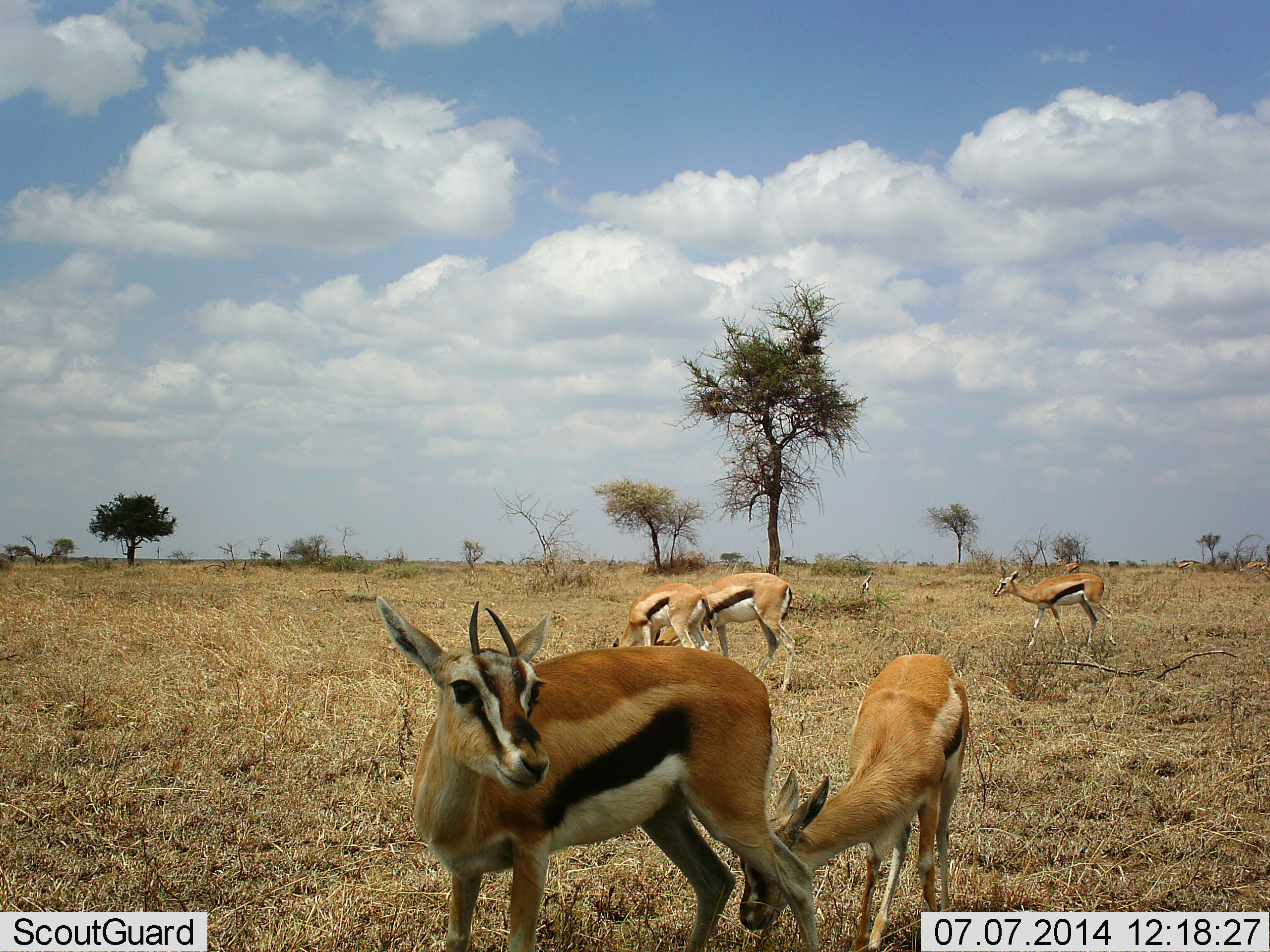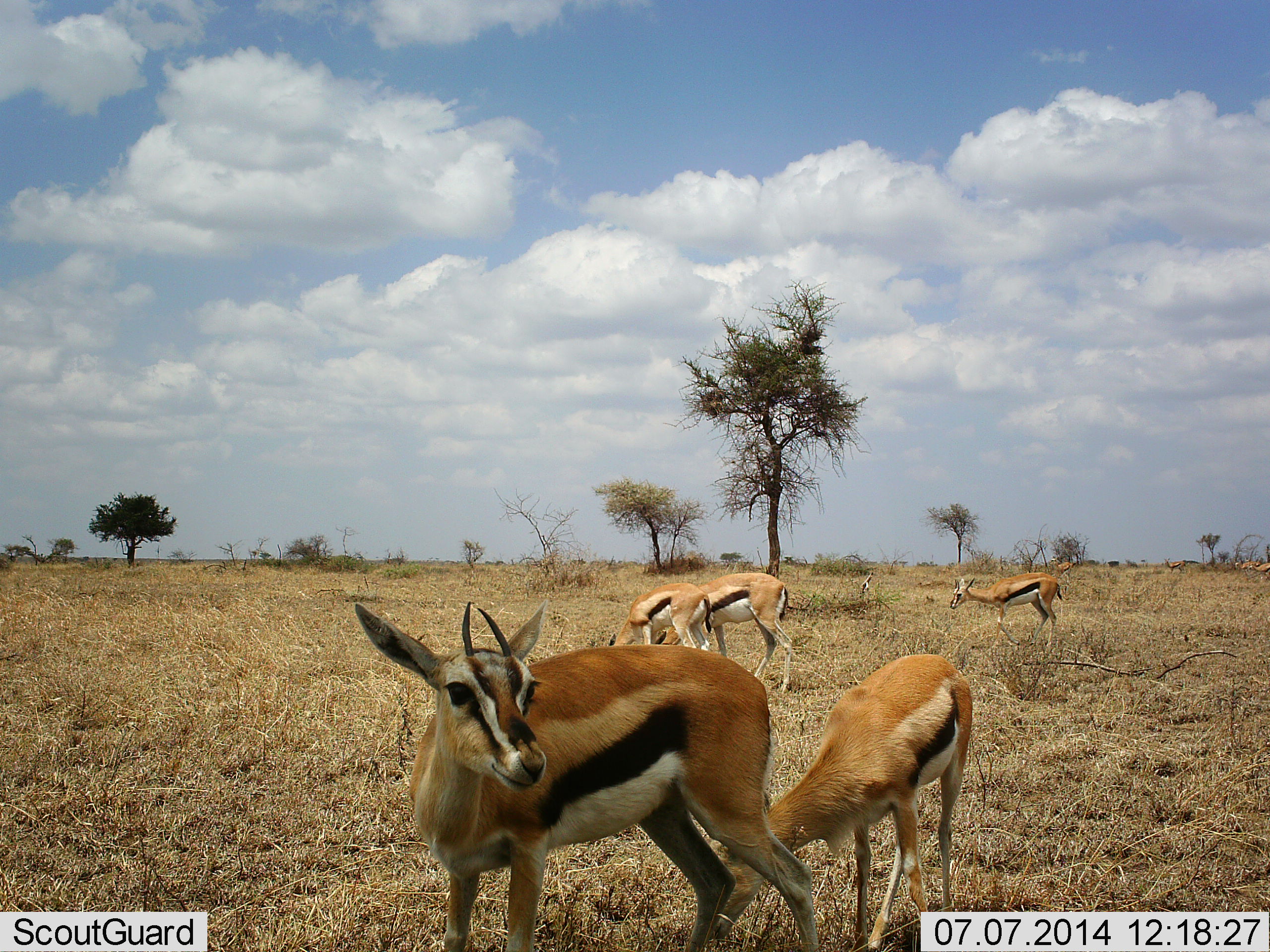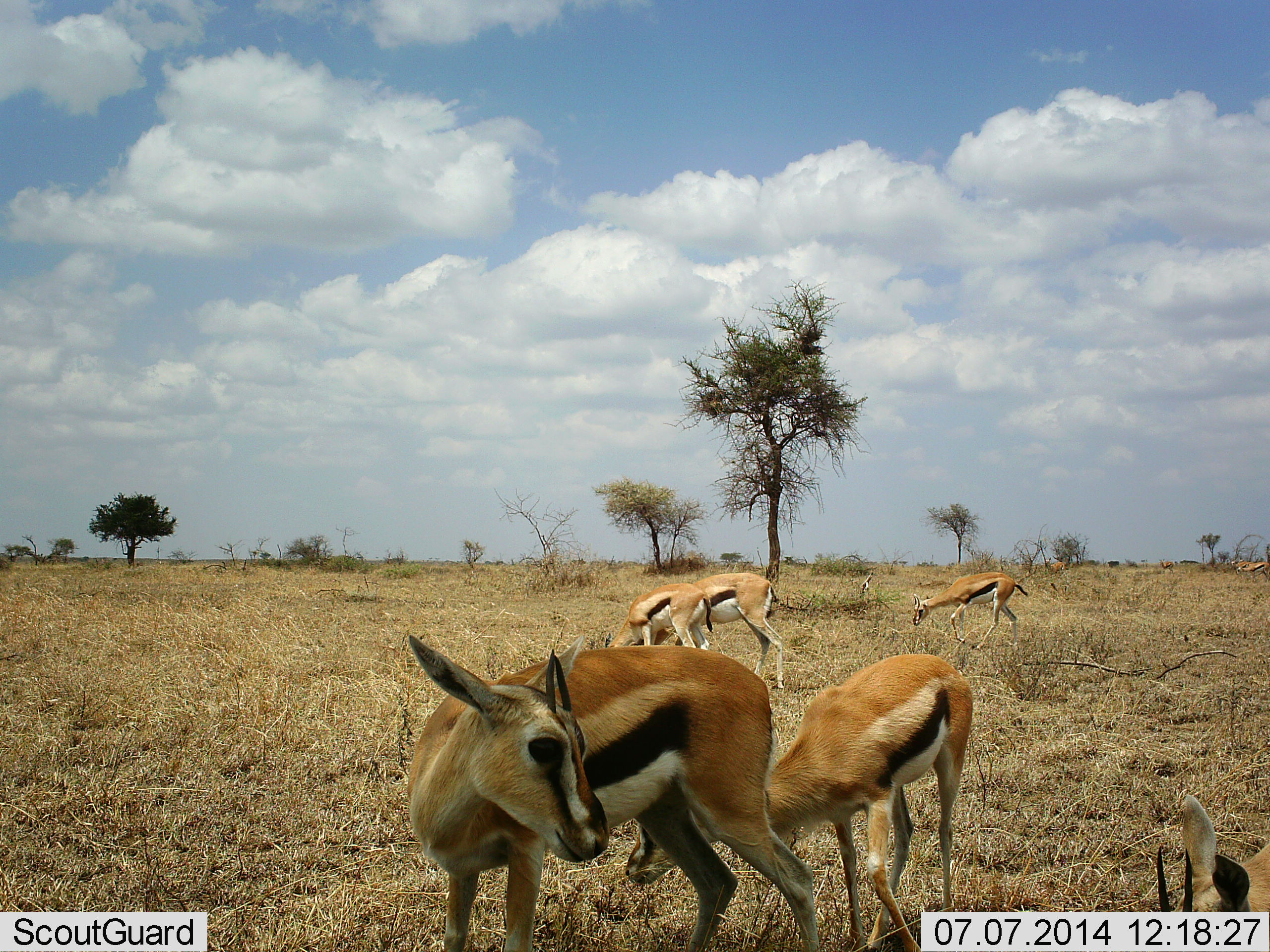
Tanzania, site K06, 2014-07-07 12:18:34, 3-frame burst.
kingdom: Animalia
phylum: Chordata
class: Mammalia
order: Artiodactyla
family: Bovidae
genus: Eudorcas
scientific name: Eudorcas thomsonii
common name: thomson's gazelle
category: gazellethomsons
Gazellethomsons (thomson's gazelle) (Eudorcas thomsonii), count 8. Behavior (volunteer vote fractions): standing 78%, resting 11%, moving 33%, interacting 0%. Young present (vote fraction): 0%. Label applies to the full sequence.